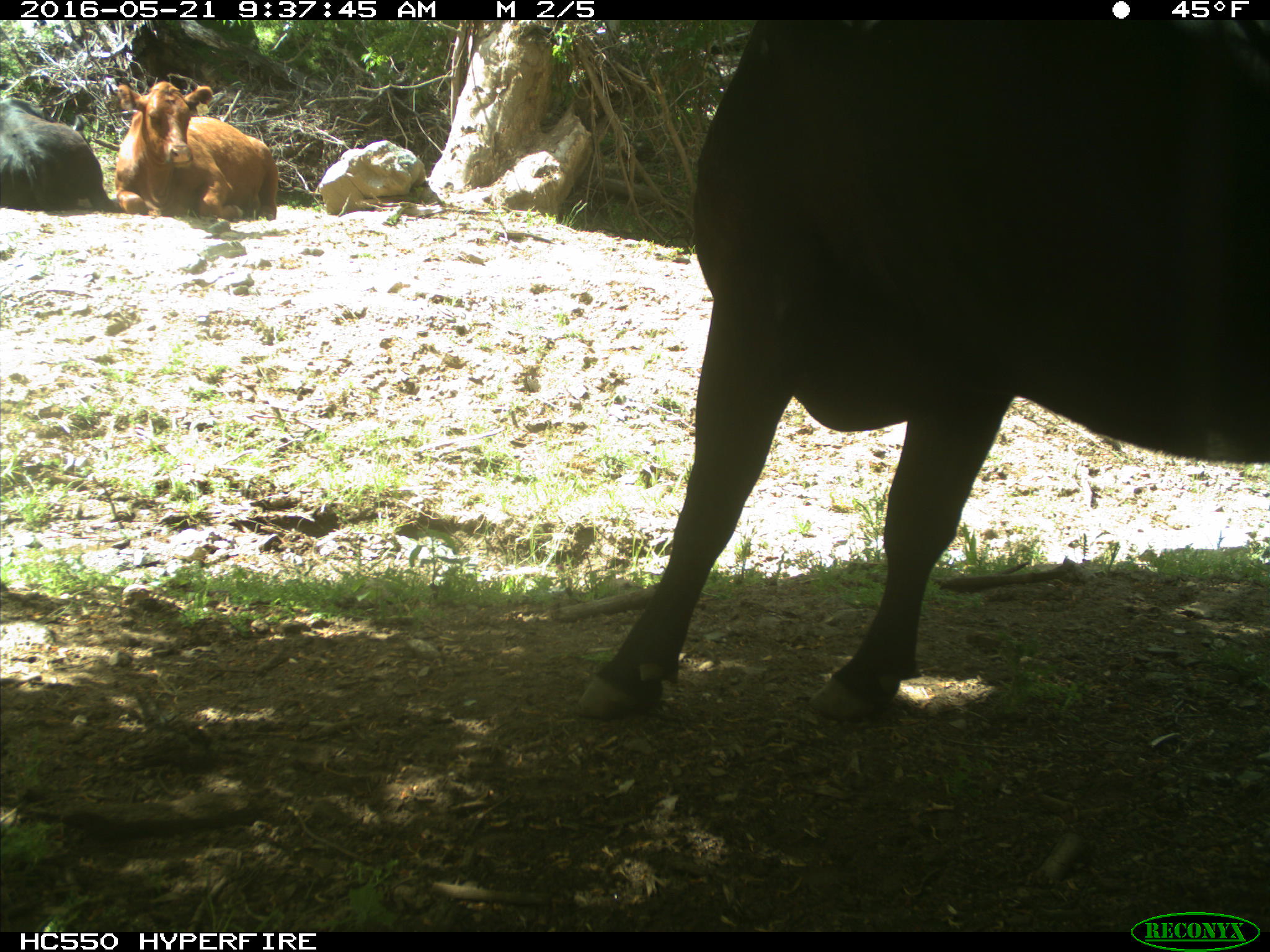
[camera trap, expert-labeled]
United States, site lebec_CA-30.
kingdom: Animalia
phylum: Chordata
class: Mammalia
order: Artiodactyla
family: Bovidae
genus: Bos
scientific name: Bos taurus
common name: domestic cow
Bos taurus (domestic cow).